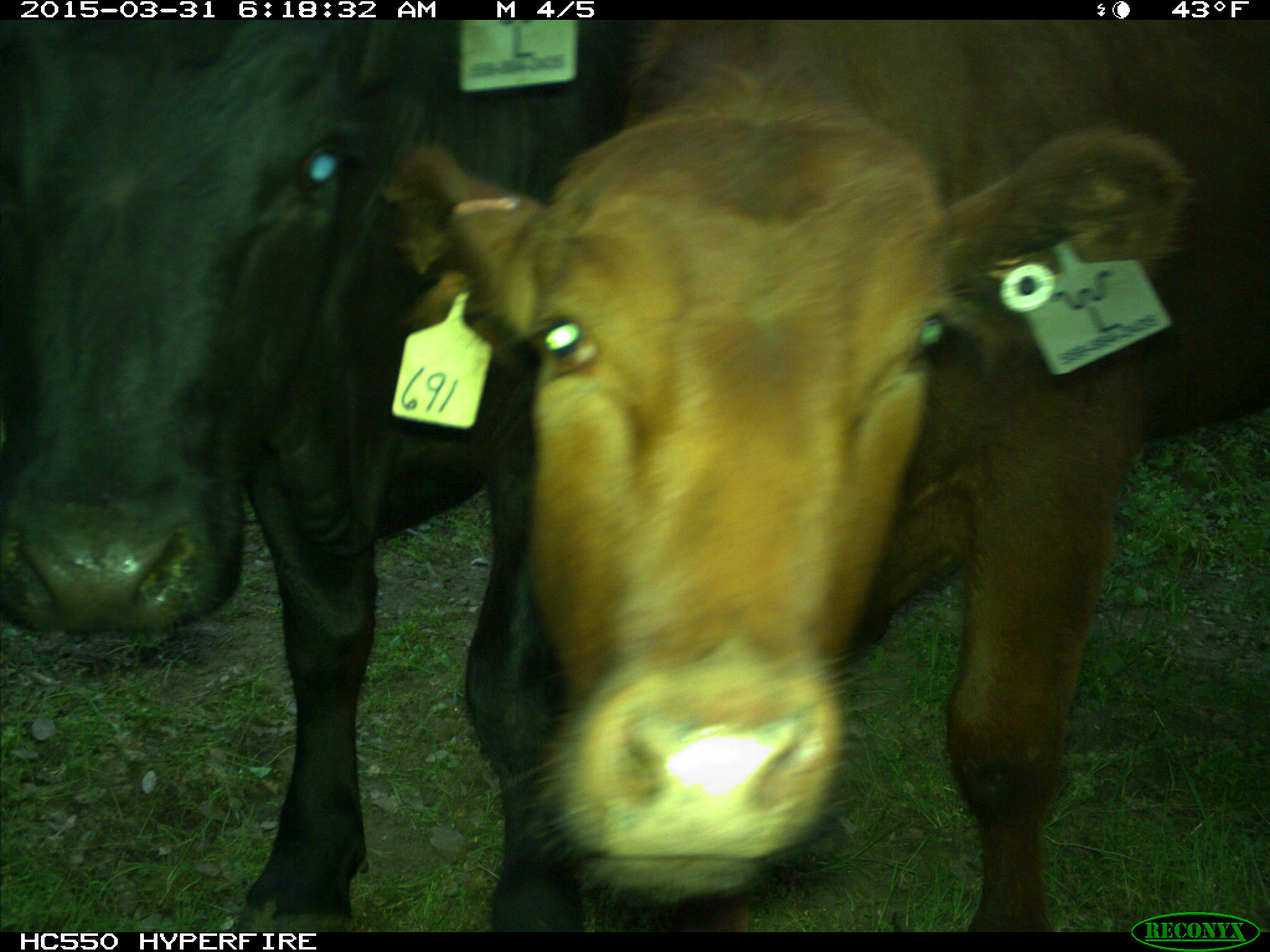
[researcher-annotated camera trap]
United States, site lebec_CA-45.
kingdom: Animalia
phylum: Chordata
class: Mammalia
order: Artiodactyla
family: Bovidae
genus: Bos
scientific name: Bos taurus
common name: domestic cow